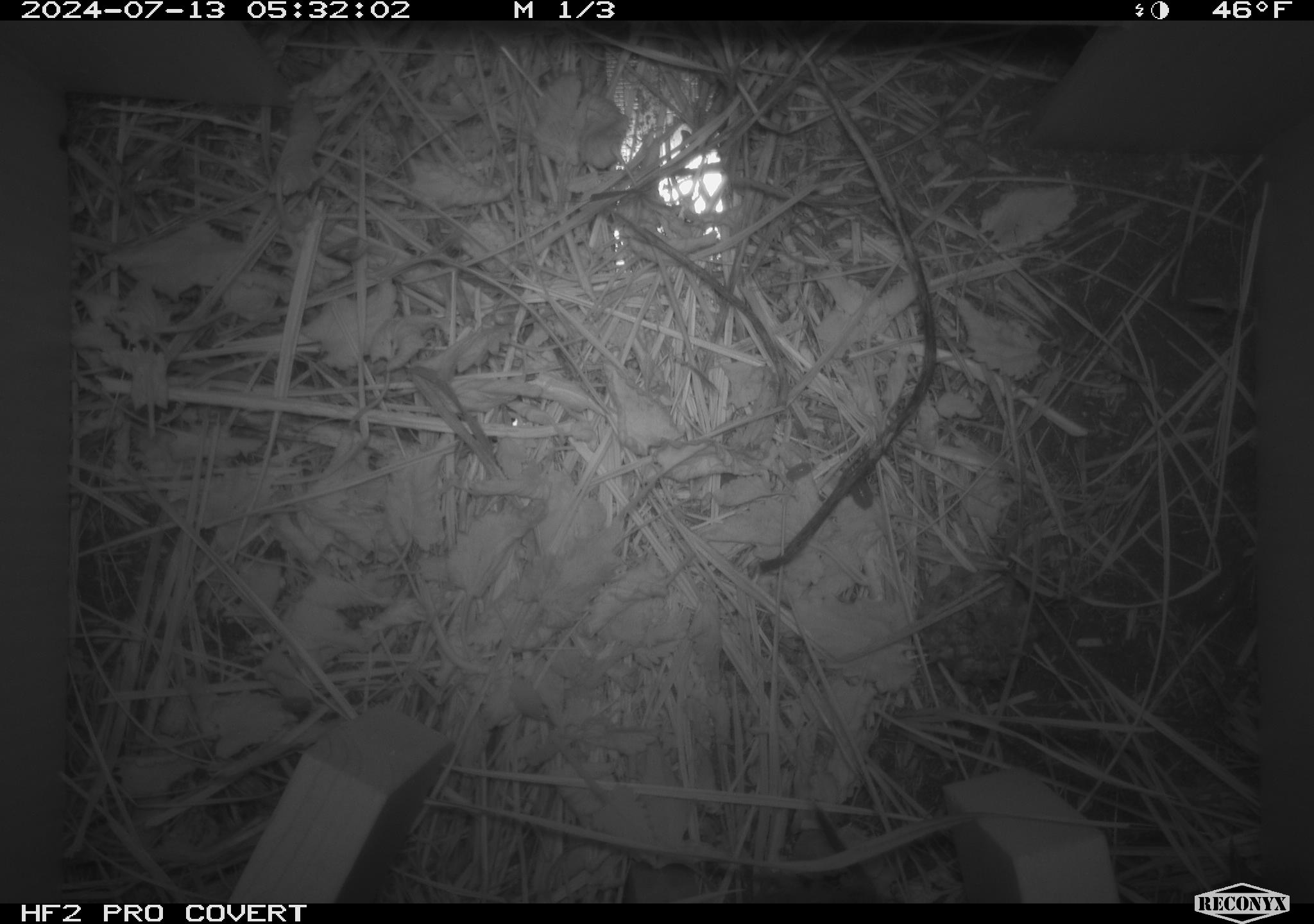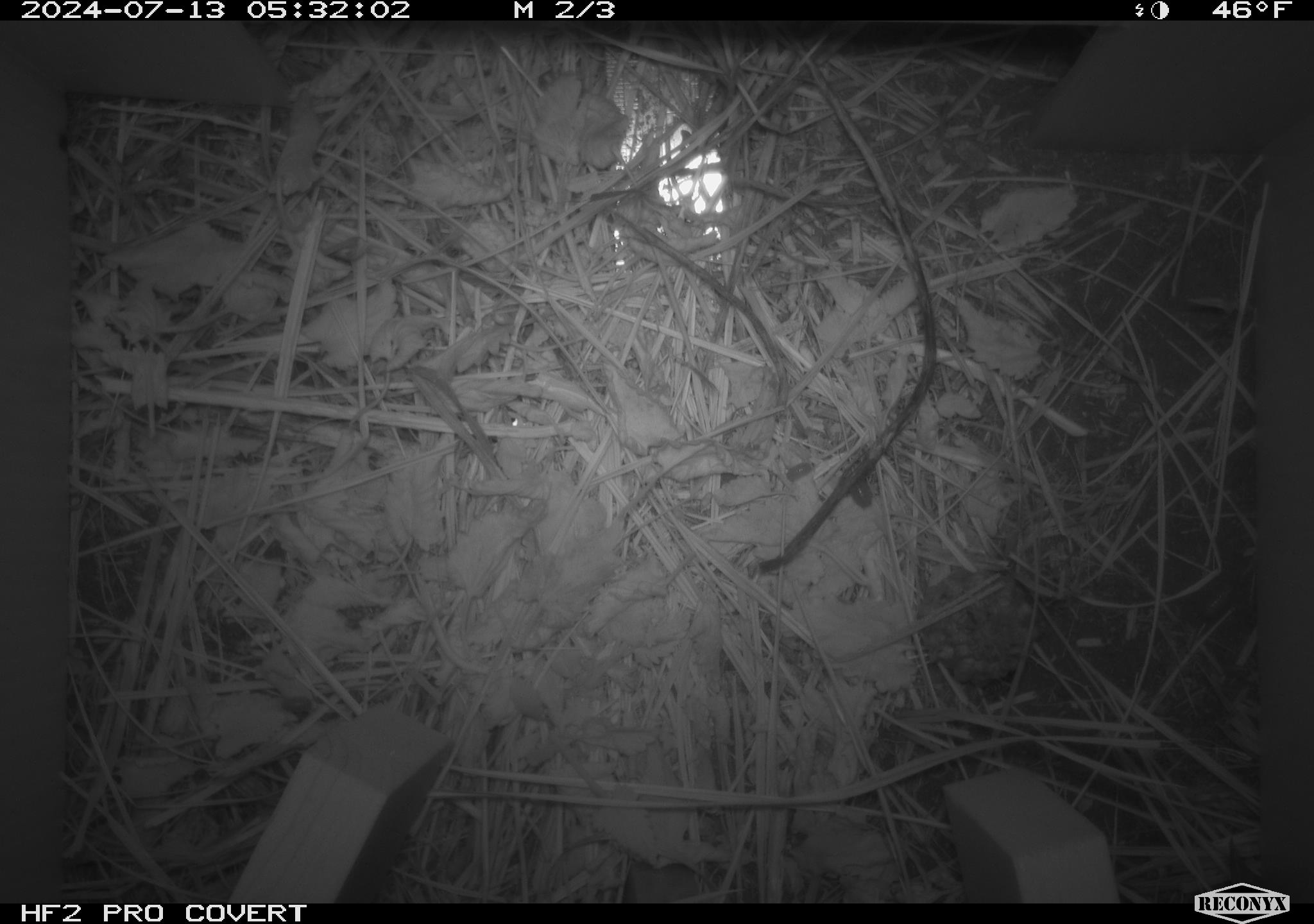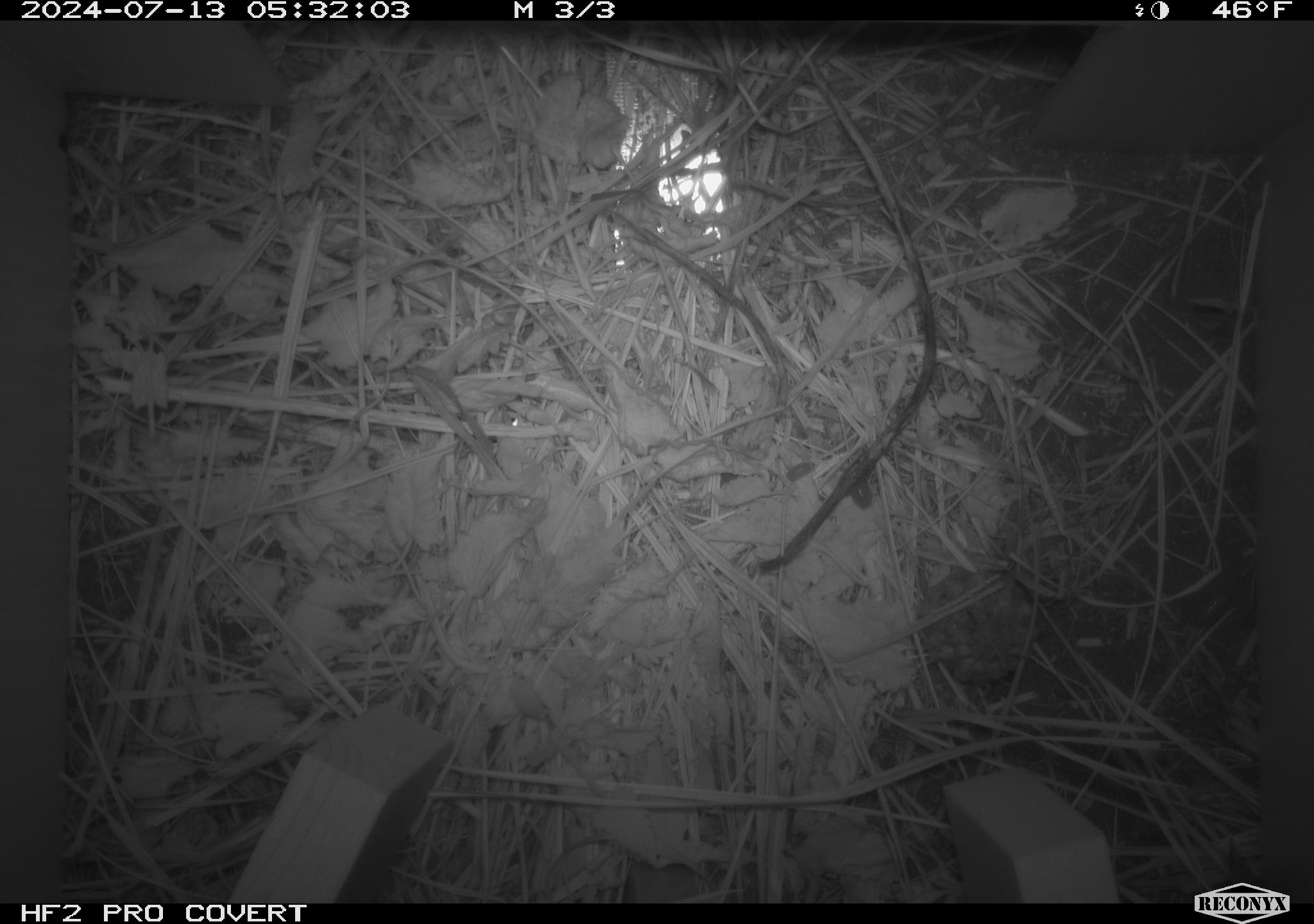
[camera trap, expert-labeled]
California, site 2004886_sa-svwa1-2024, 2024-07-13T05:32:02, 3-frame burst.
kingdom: Animalia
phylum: Chordata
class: Mammalia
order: Rodentia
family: Cricetidae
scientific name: Arvicolinae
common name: voles, lemmings, and muskrats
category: arvicolinae subfamily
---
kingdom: Animalia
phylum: Arthropoda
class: Malacostraca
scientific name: Malacostraca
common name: amphipods, crabs, isopods, krill, lobsters and shrimps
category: malacostracan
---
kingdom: Animalia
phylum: Arthropoda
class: Insecta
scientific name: Insecta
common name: insect